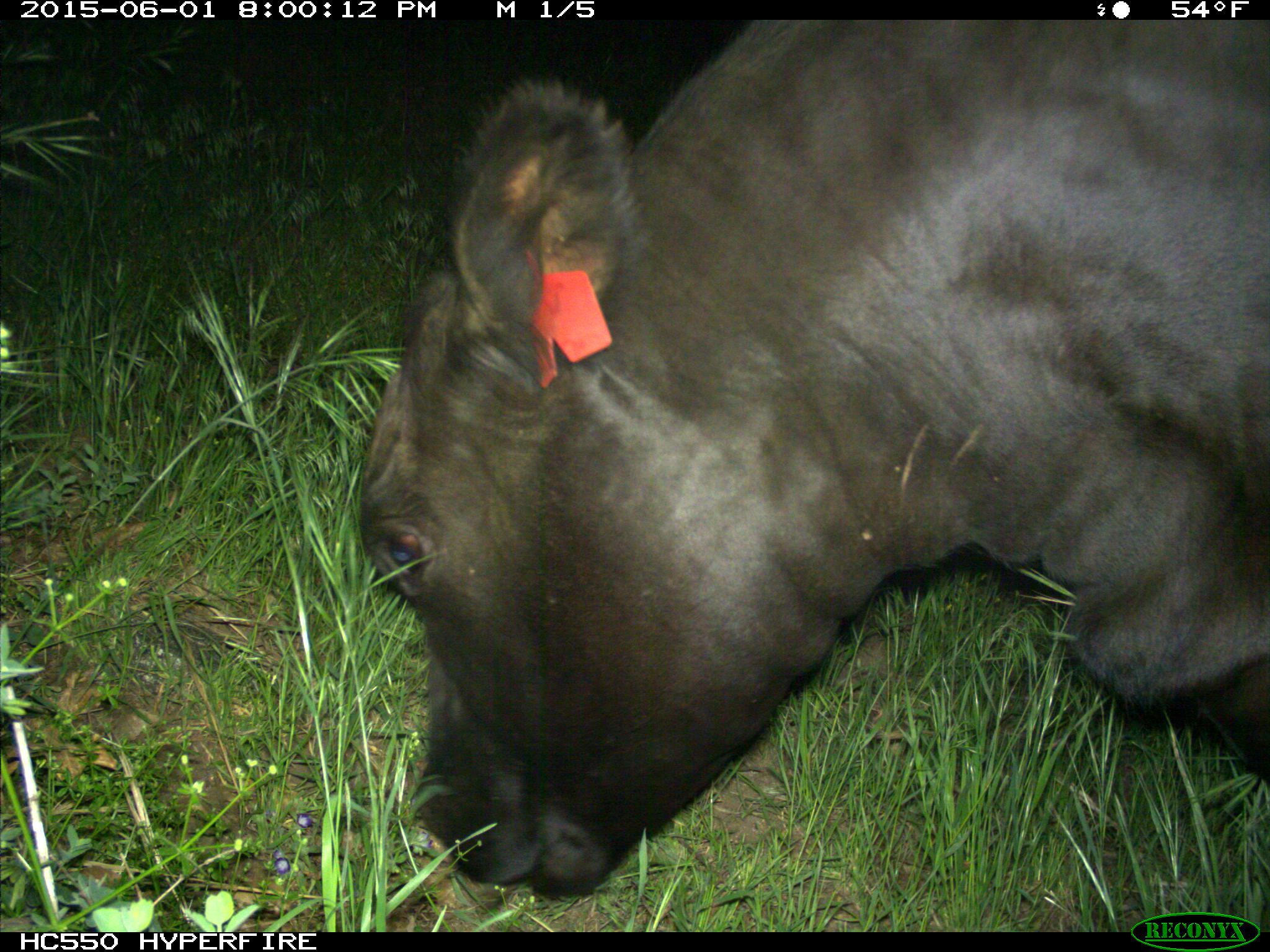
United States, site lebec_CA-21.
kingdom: Animalia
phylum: Chordata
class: Mammalia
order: Artiodactyla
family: Bovidae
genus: Bos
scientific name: Bos taurus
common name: domestic cow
Bos taurus (domestic cow).